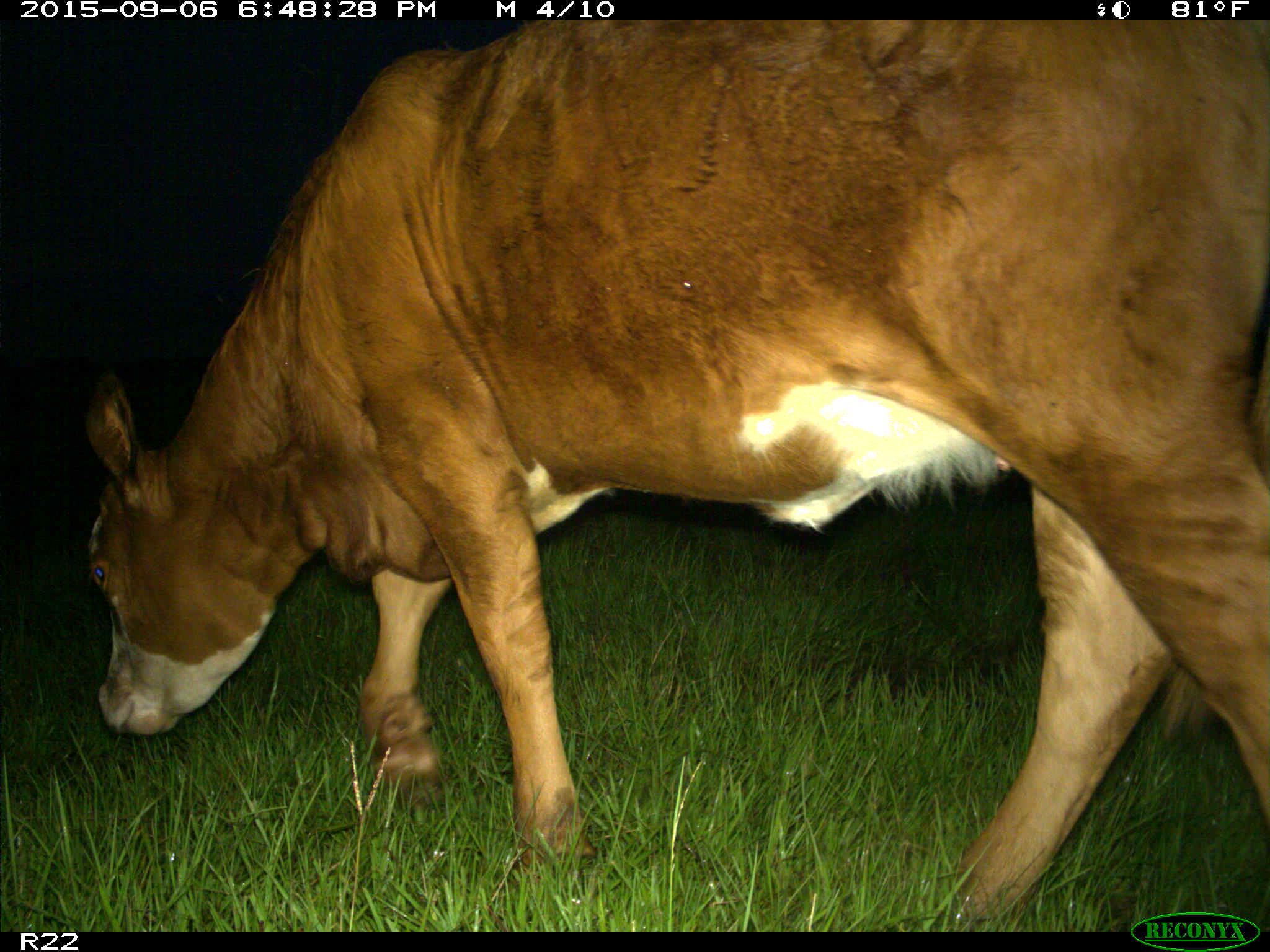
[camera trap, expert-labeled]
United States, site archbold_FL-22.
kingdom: Animalia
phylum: Chordata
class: Mammalia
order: Artiodactyla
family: Bovidae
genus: Bos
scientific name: Bos taurus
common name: domestic cow